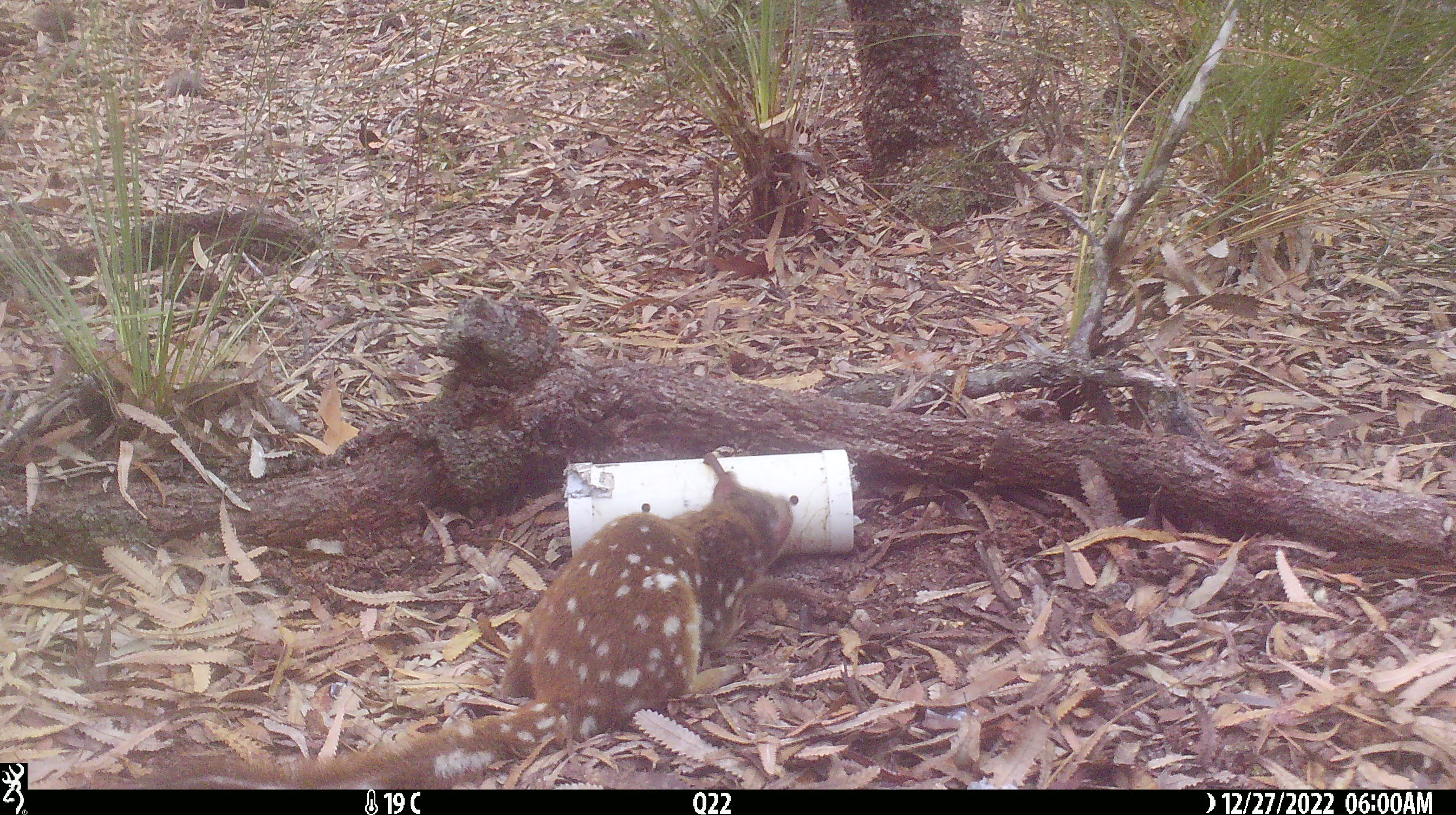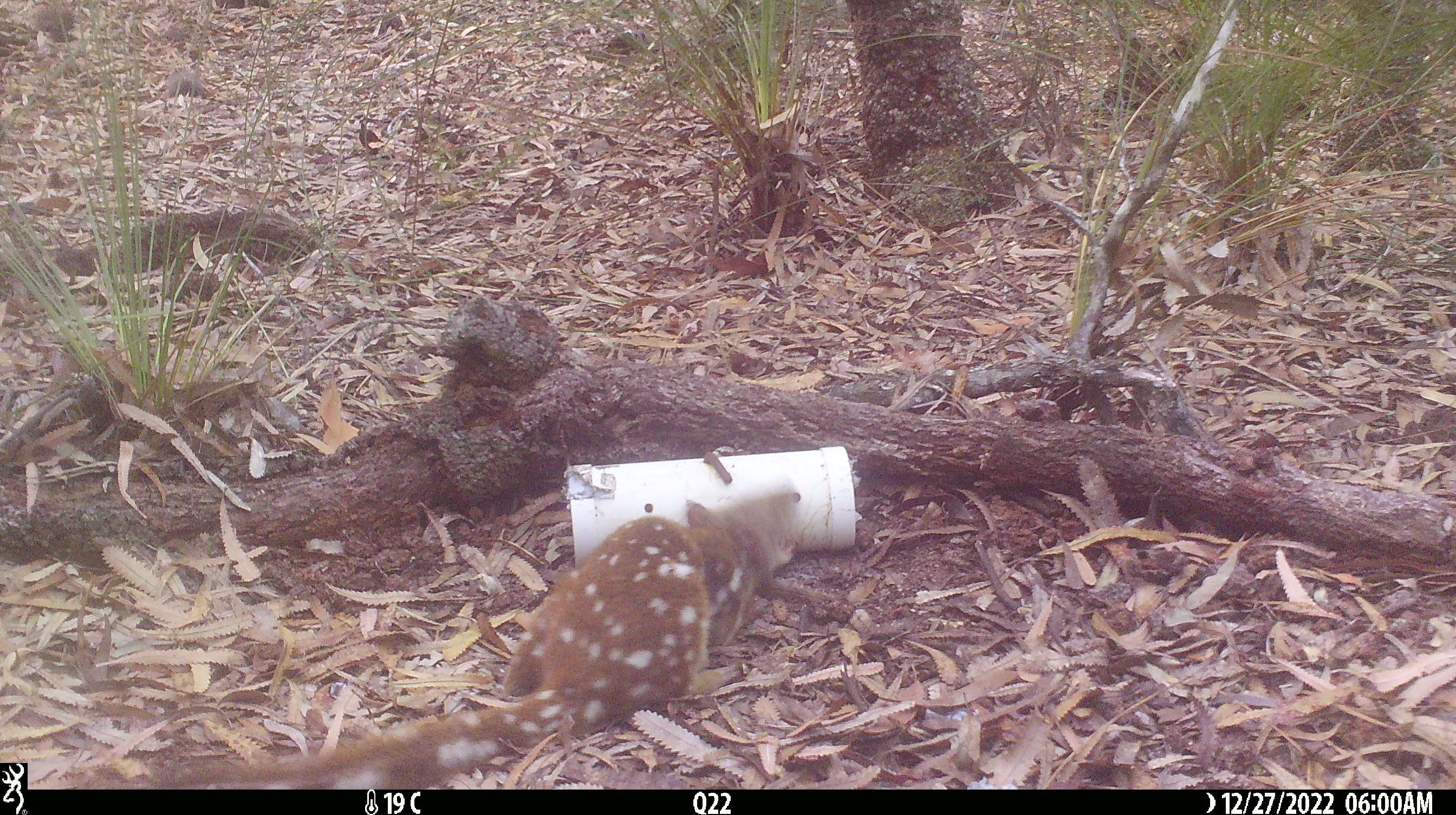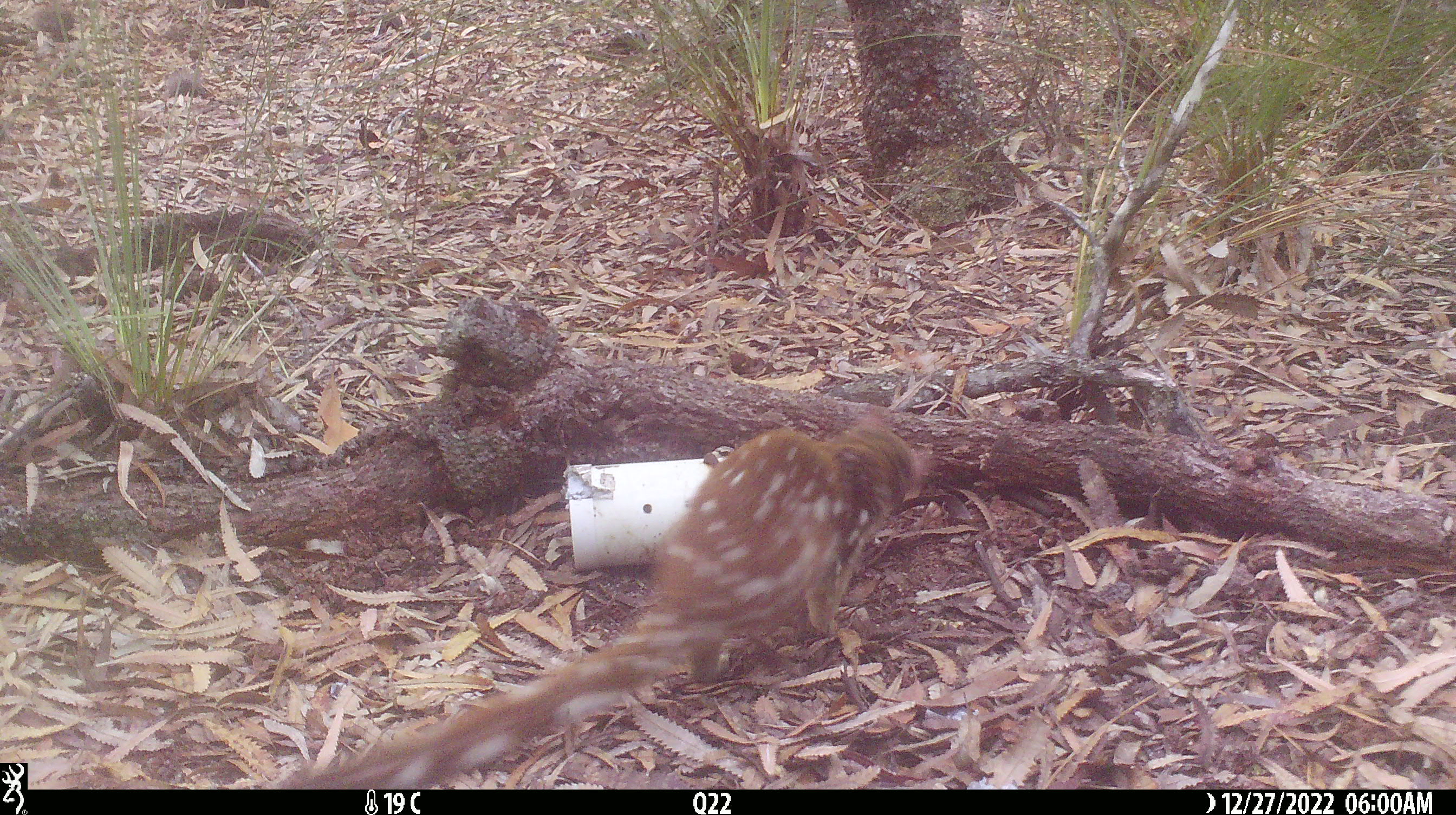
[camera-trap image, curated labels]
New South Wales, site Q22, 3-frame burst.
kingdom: Animalia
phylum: Chordata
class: Mammalia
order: Dasyuromorphia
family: Dasyuridae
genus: Dasyurus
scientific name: Dasyurus maculatus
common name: spotted-tailed quoll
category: quoll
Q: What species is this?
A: Quoll (spotted-tailed quoll) (Dasyurus maculatus).